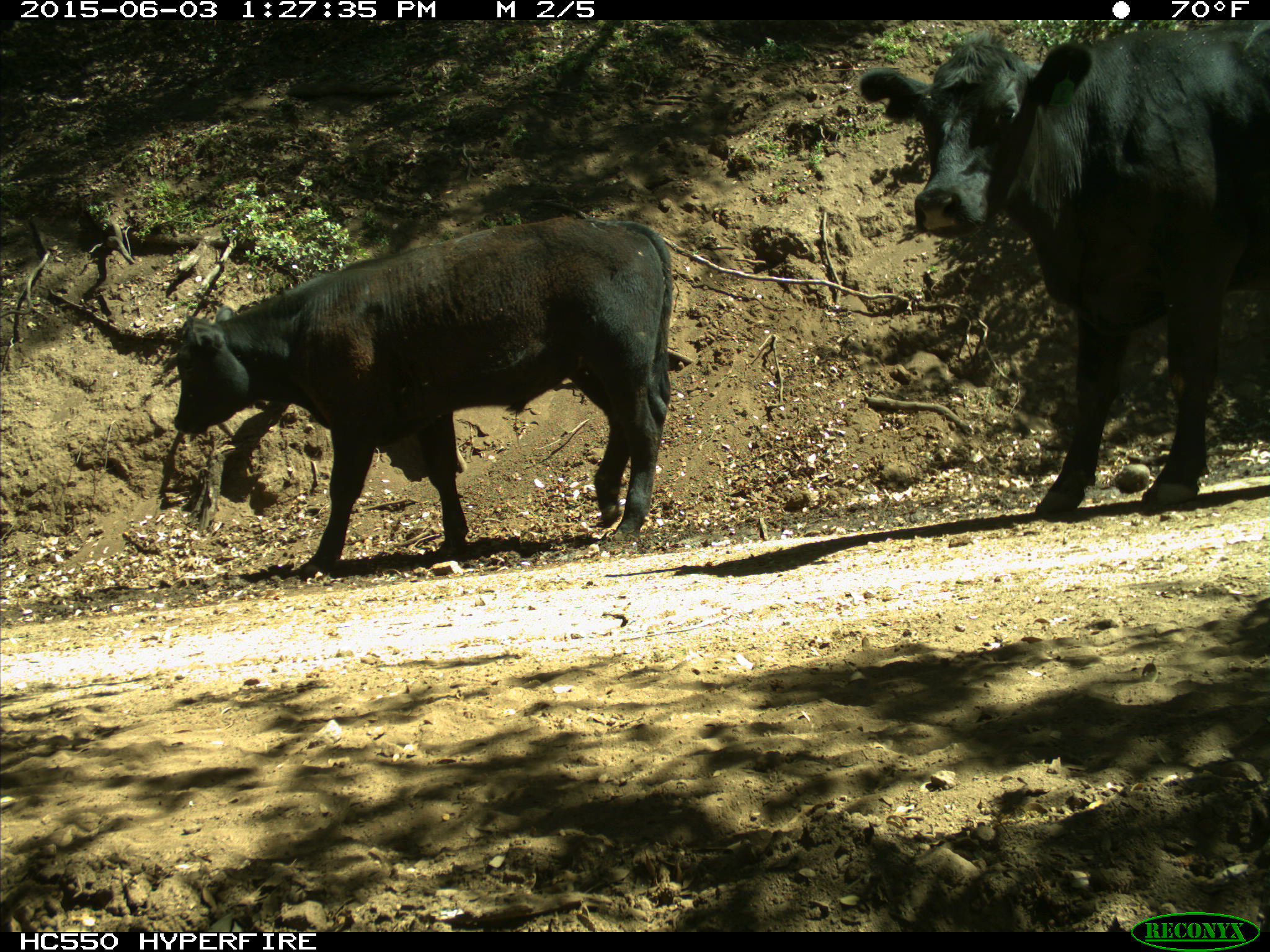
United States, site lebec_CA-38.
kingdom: Animalia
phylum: Chordata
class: Mammalia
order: Artiodactyla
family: Bovidae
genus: Bos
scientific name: Bos taurus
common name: domestic cow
Bos taurus (domestic cow).